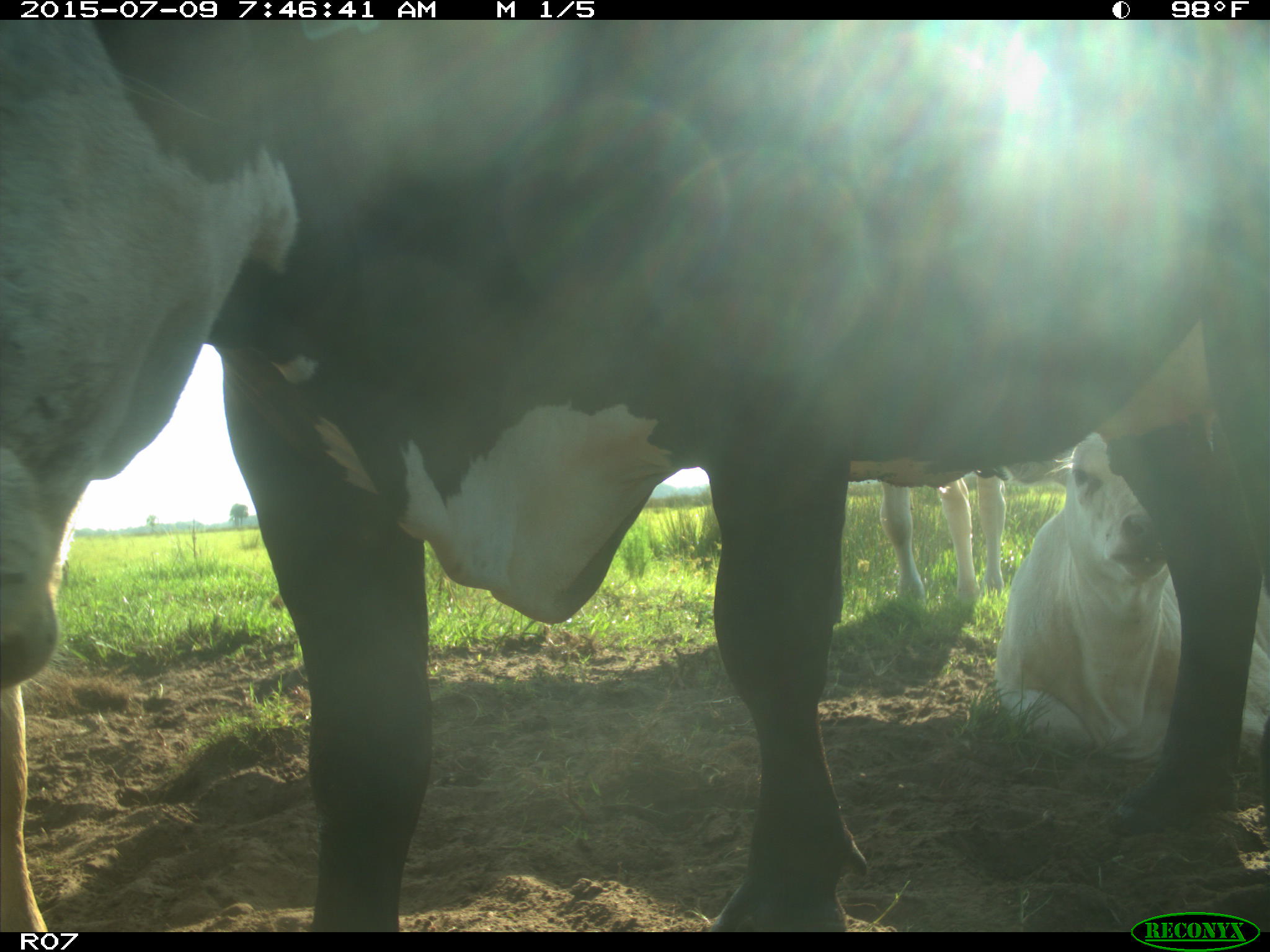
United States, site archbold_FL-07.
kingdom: Animalia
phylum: Chordata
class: Mammalia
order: Artiodactyla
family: Bovidae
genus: Bos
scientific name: Bos taurus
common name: domestic cow